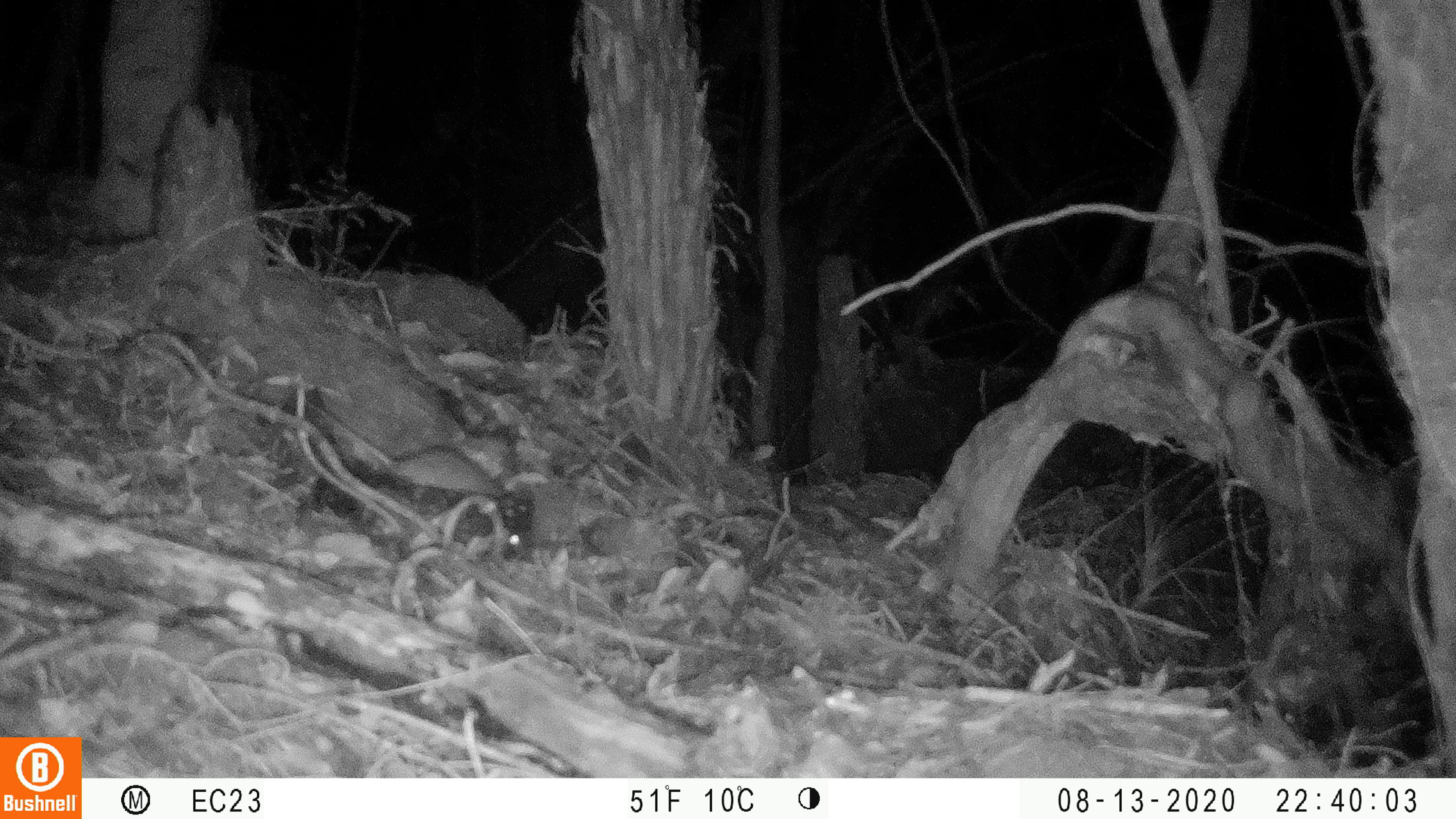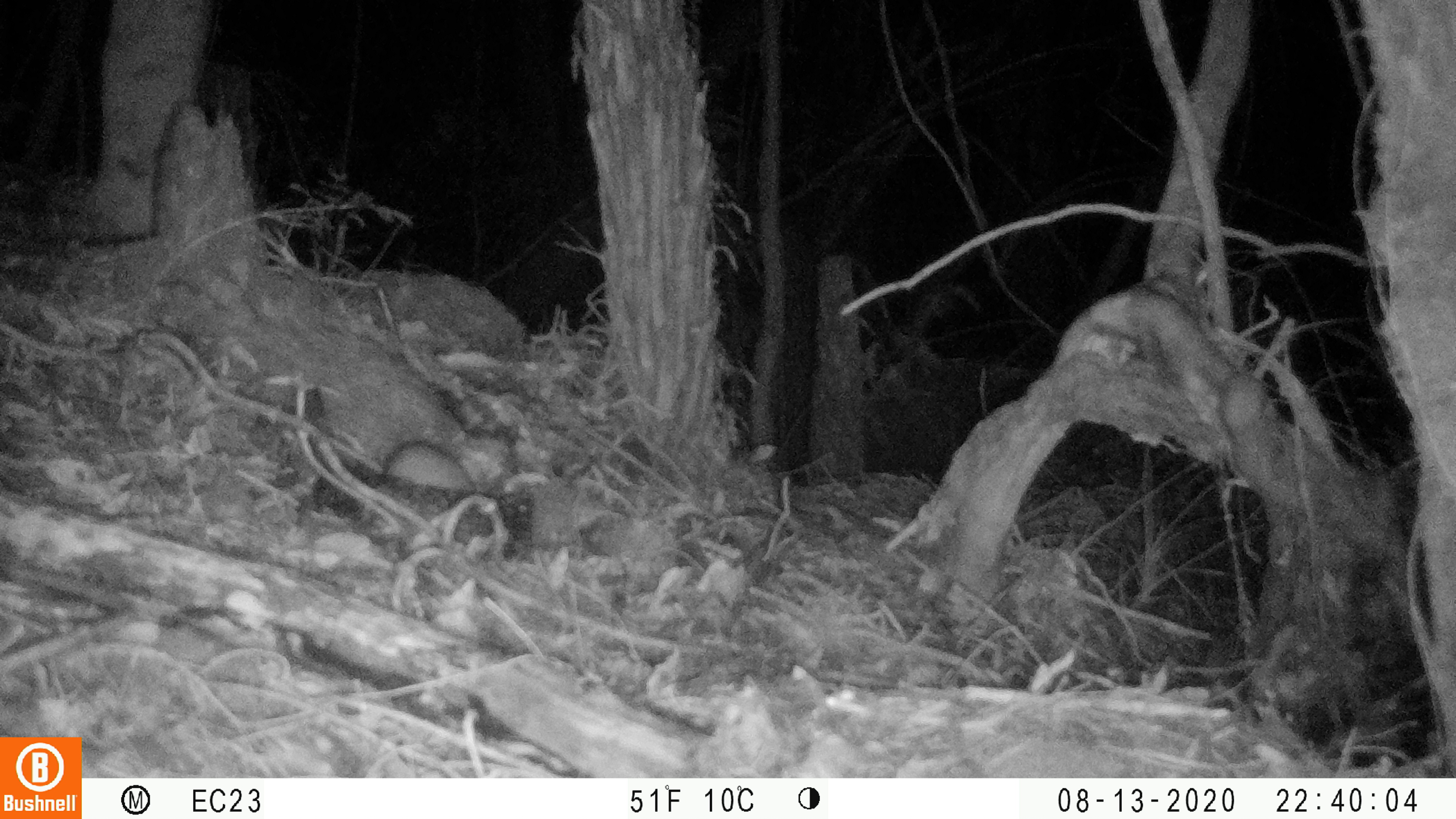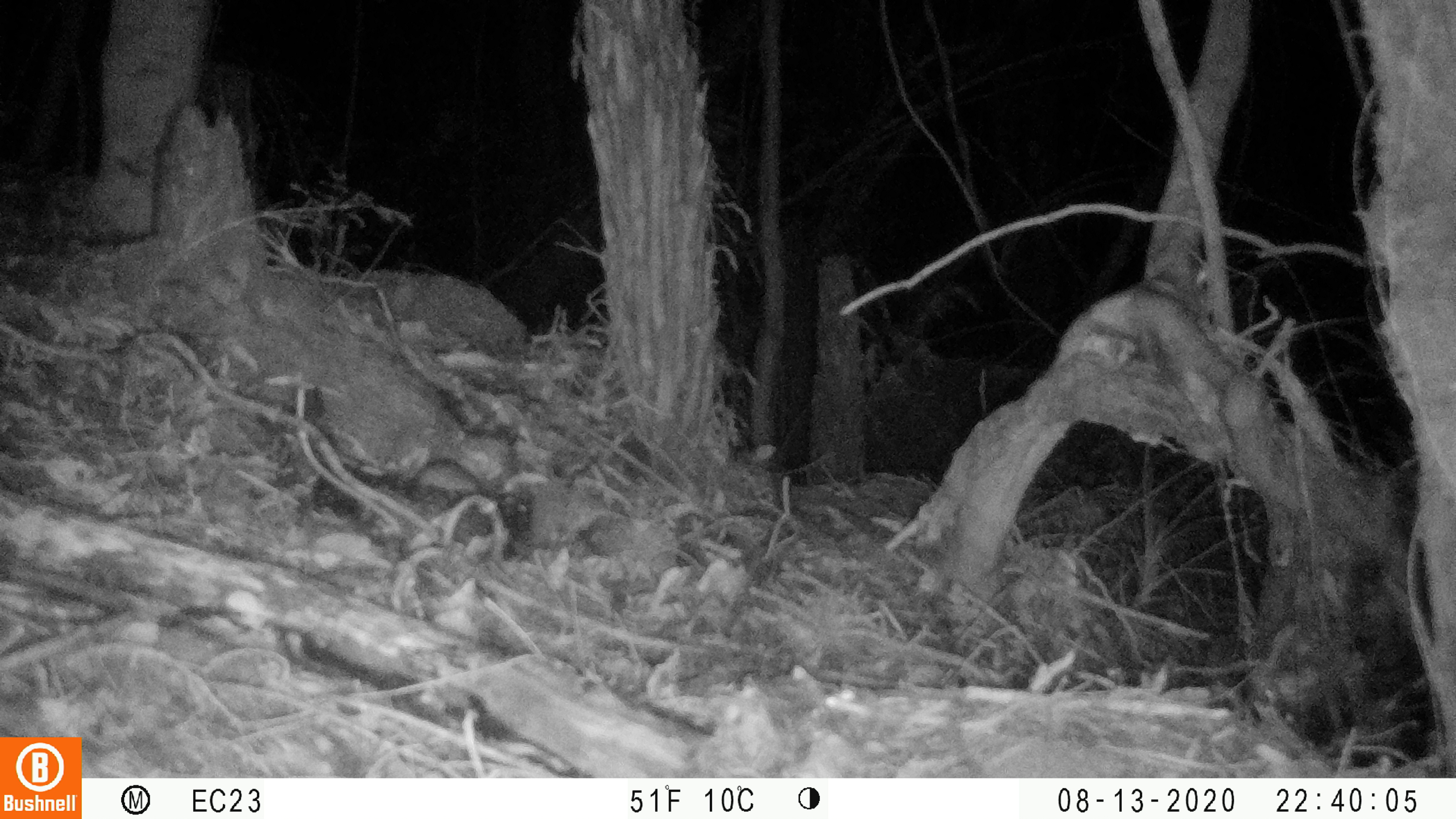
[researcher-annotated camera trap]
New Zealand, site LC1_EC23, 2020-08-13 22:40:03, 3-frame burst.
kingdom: Animalia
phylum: Chordata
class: Mammalia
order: Rodentia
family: Muridae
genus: Rattus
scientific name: Rattus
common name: rat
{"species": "rat (Rattus)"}